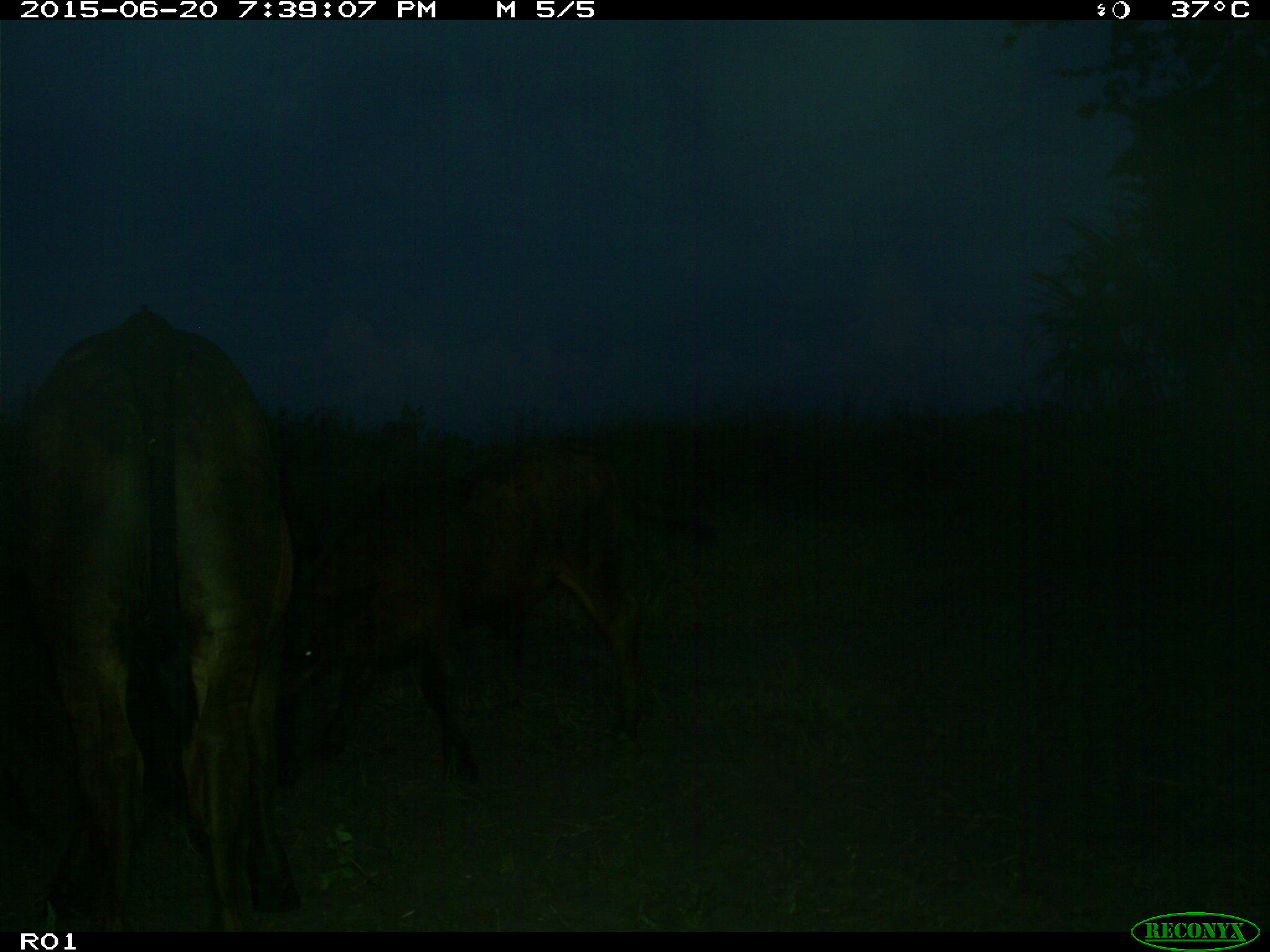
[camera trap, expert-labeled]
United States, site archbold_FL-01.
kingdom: Animalia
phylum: Chordata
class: Mammalia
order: Artiodactyla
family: Bovidae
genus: Bos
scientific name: Bos taurus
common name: domestic cow